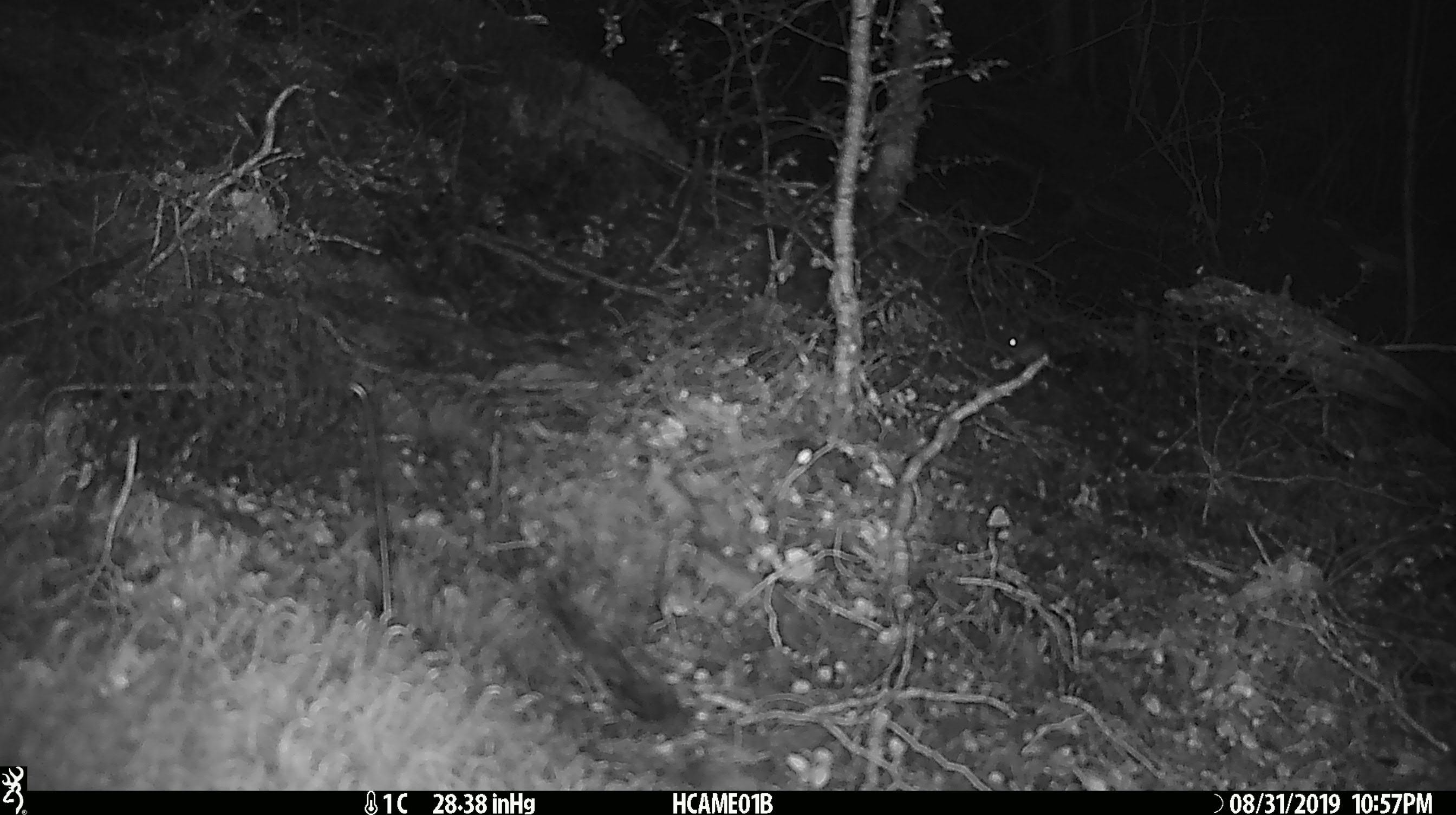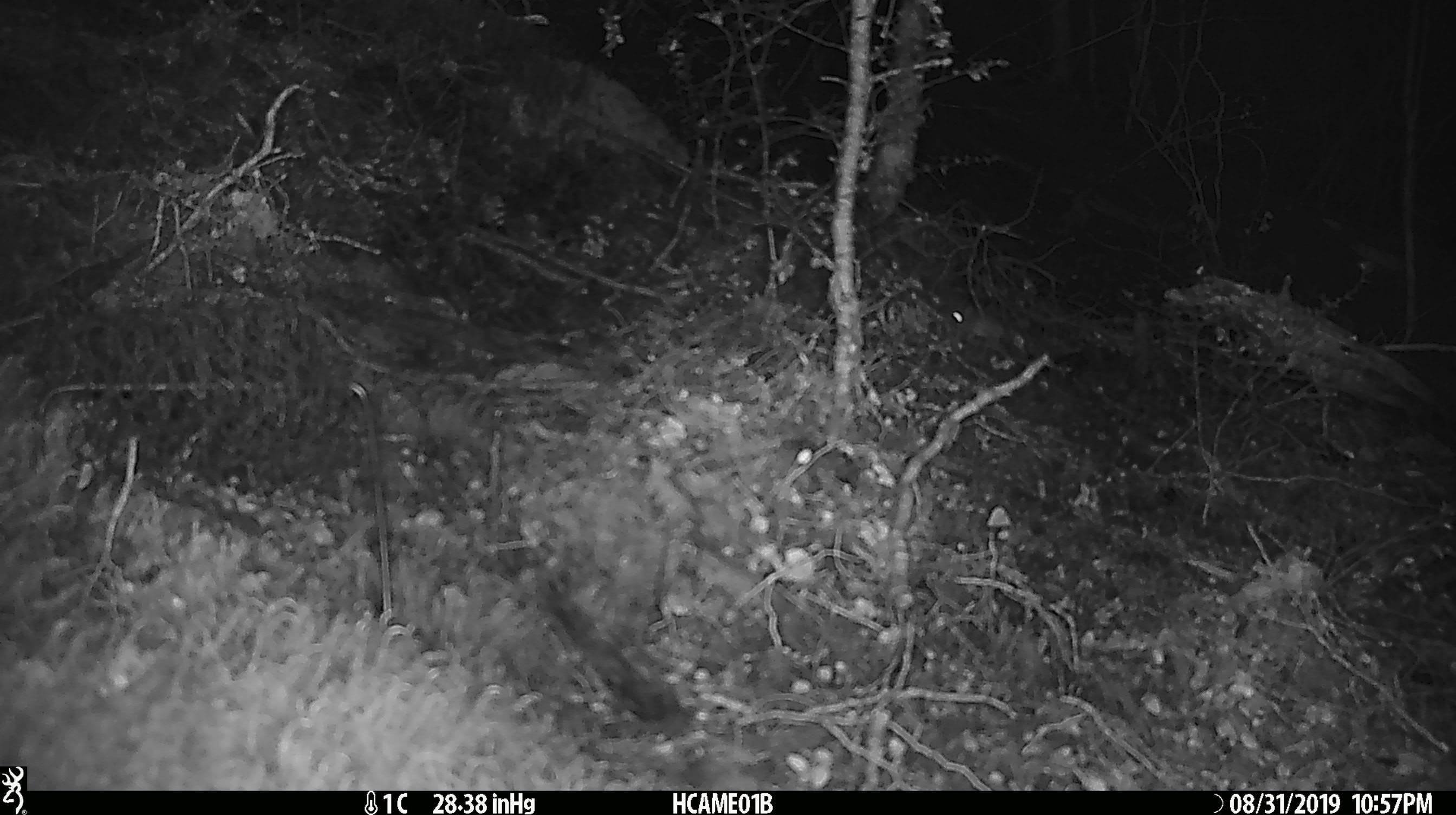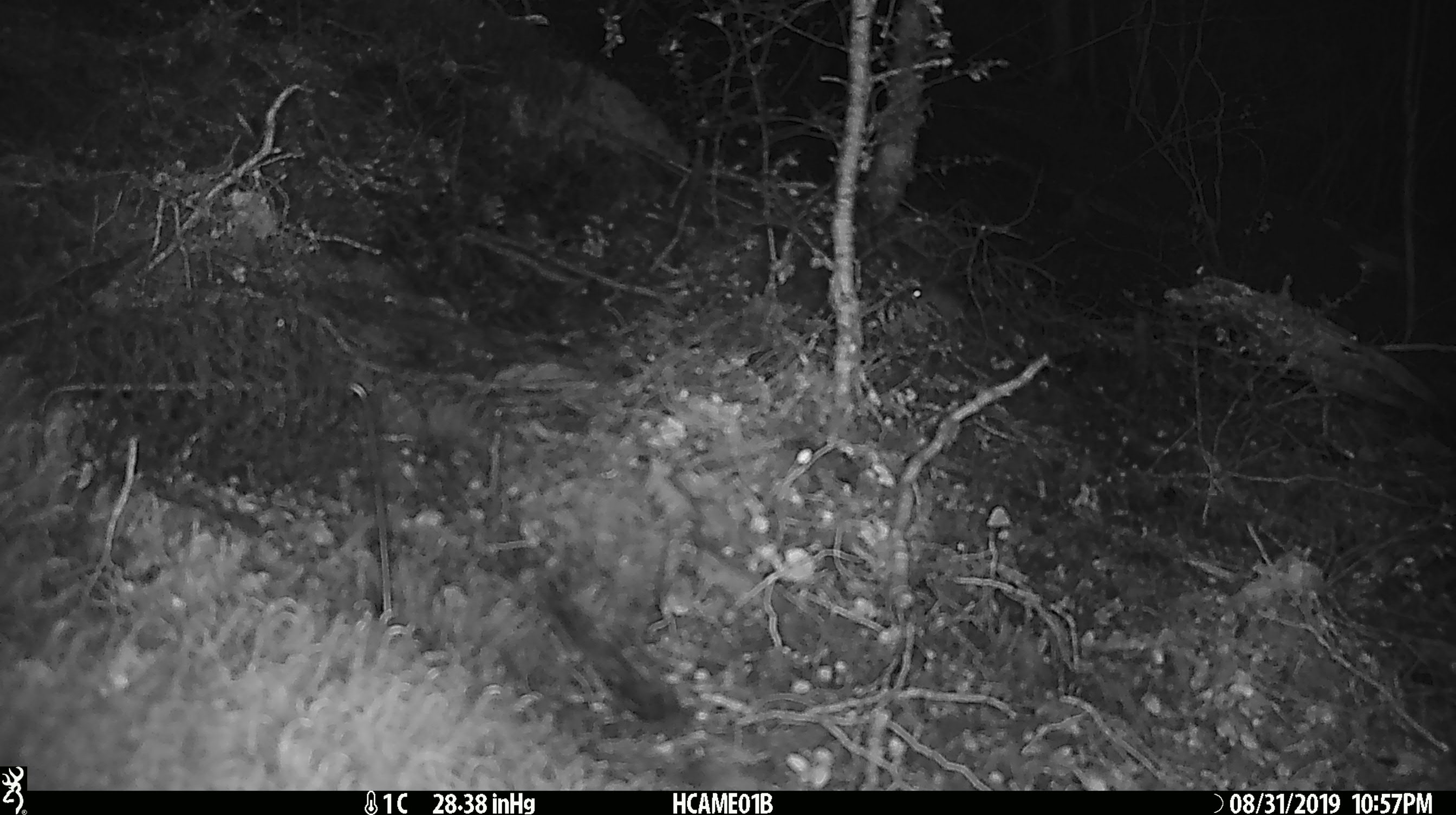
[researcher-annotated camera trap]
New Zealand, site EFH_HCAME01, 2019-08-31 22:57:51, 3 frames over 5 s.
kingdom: Animalia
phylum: Chordata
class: Mammalia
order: Rodentia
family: Muridae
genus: Mus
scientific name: Mus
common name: mouse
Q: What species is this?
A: Mouse (Mus).